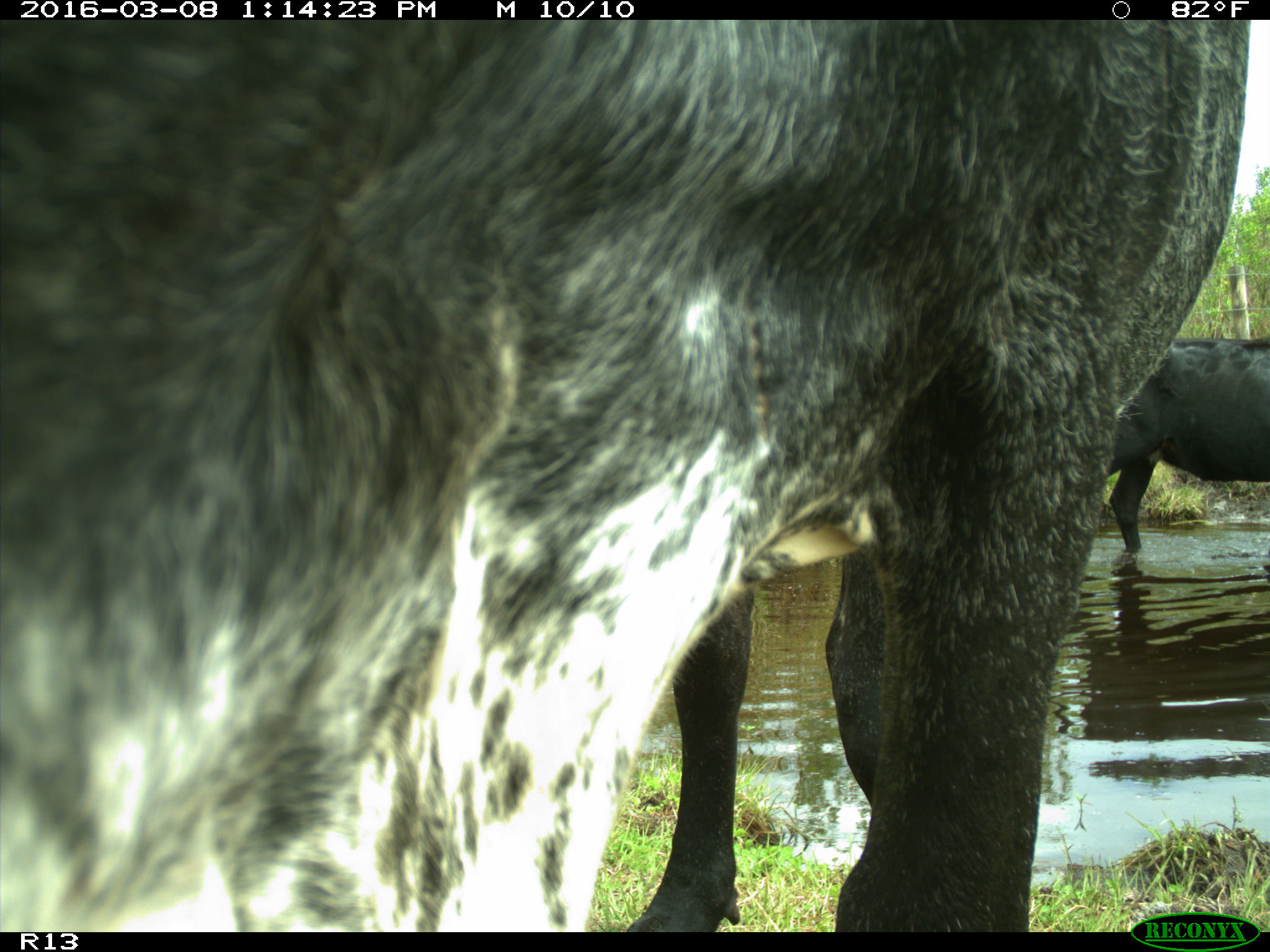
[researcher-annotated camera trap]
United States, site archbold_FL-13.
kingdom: Animalia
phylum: Chordata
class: Mammalia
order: Artiodactyla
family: Bovidae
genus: Bos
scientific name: Bos taurus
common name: domestic cow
Bos taurus (domestic cow).